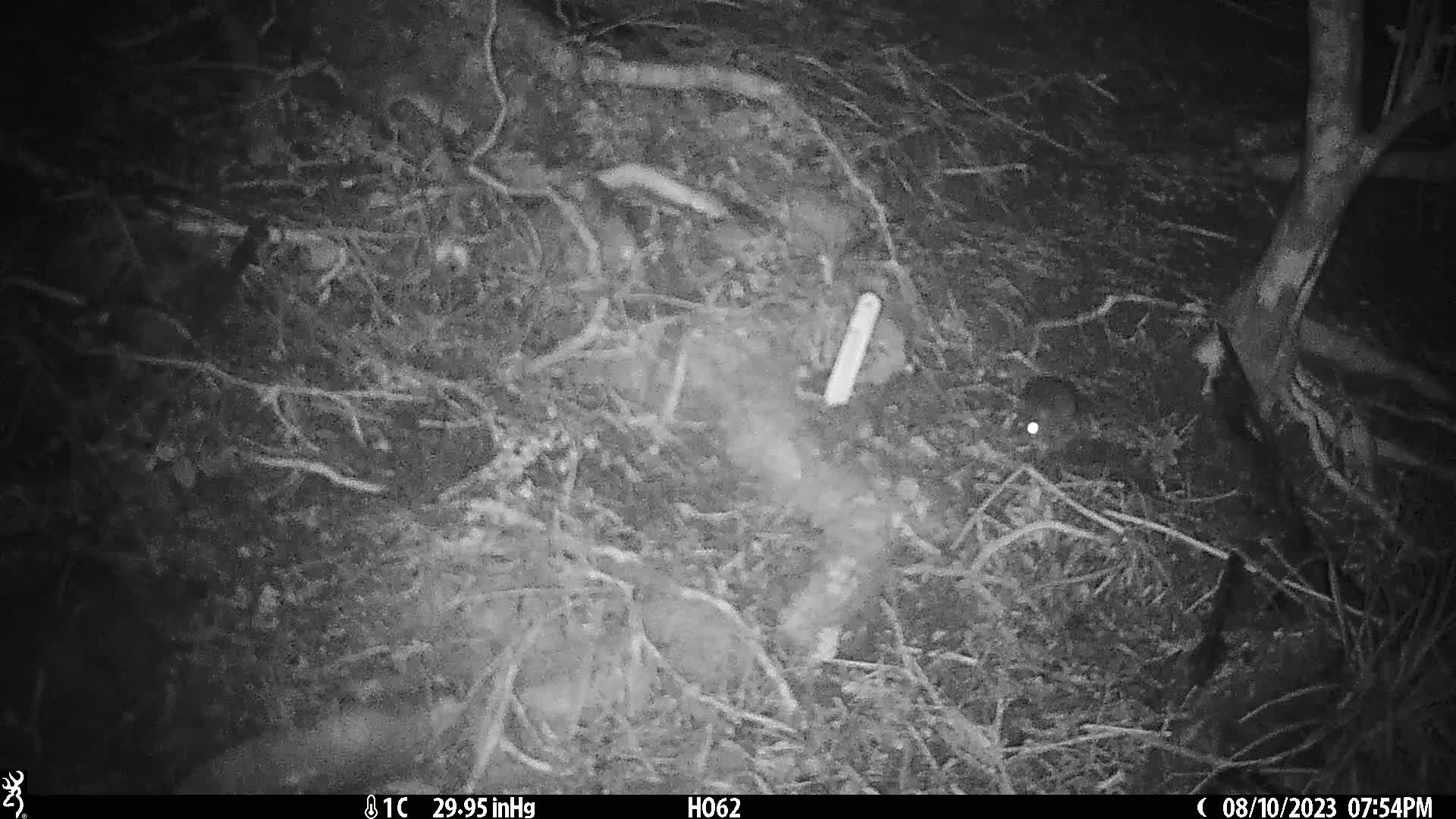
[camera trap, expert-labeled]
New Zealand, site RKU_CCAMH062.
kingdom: Animalia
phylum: Chordata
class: Mammalia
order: Rodentia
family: Muridae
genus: Rattus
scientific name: Rattus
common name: rat